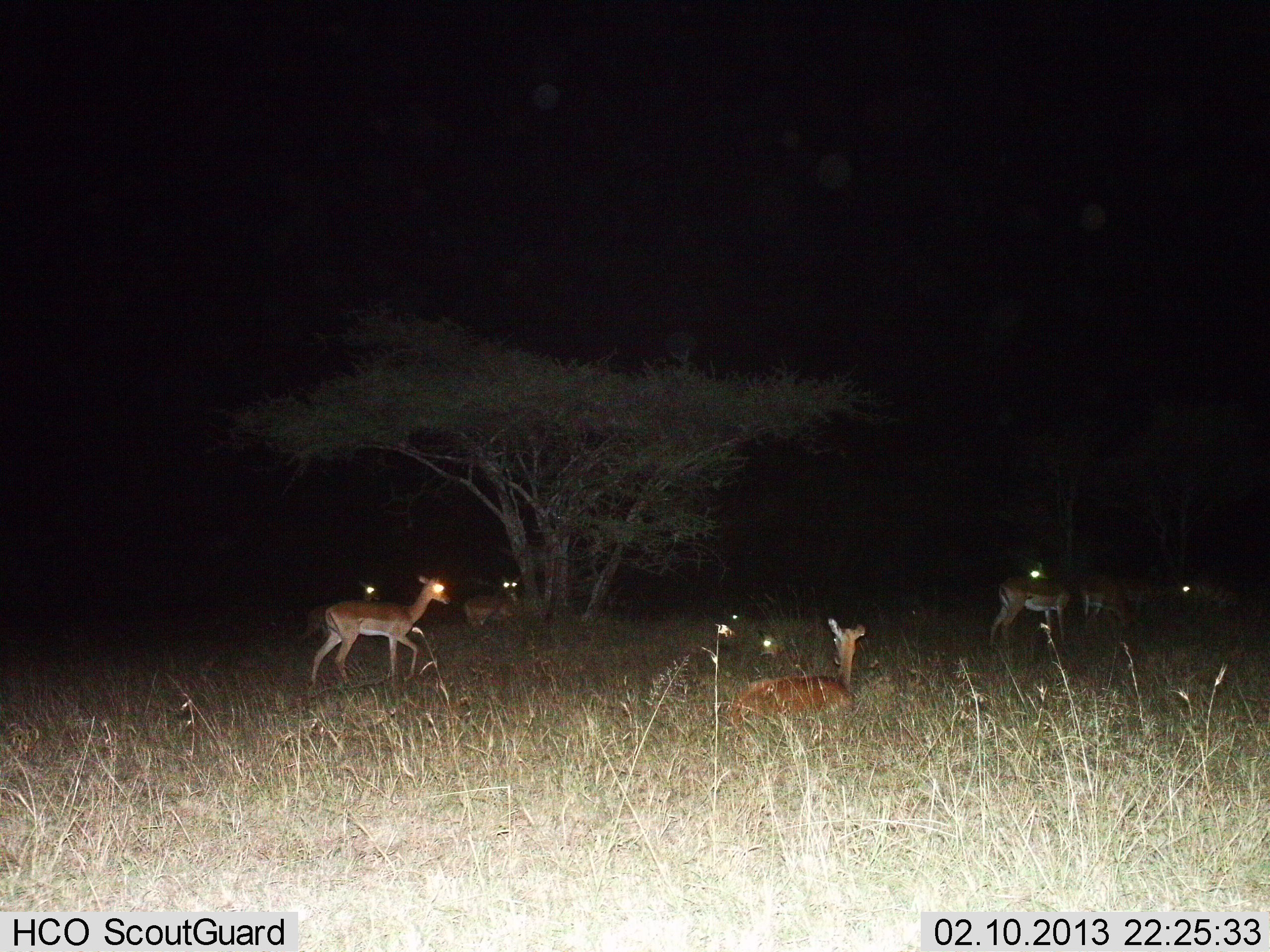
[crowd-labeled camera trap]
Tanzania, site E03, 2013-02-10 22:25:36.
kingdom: Animalia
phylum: Chordata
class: Mammalia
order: Artiodactyla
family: Bovidae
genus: Aepyceros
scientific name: Aepyceros melampus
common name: impala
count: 8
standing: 93%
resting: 100%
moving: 50%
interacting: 7%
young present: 0%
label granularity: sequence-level